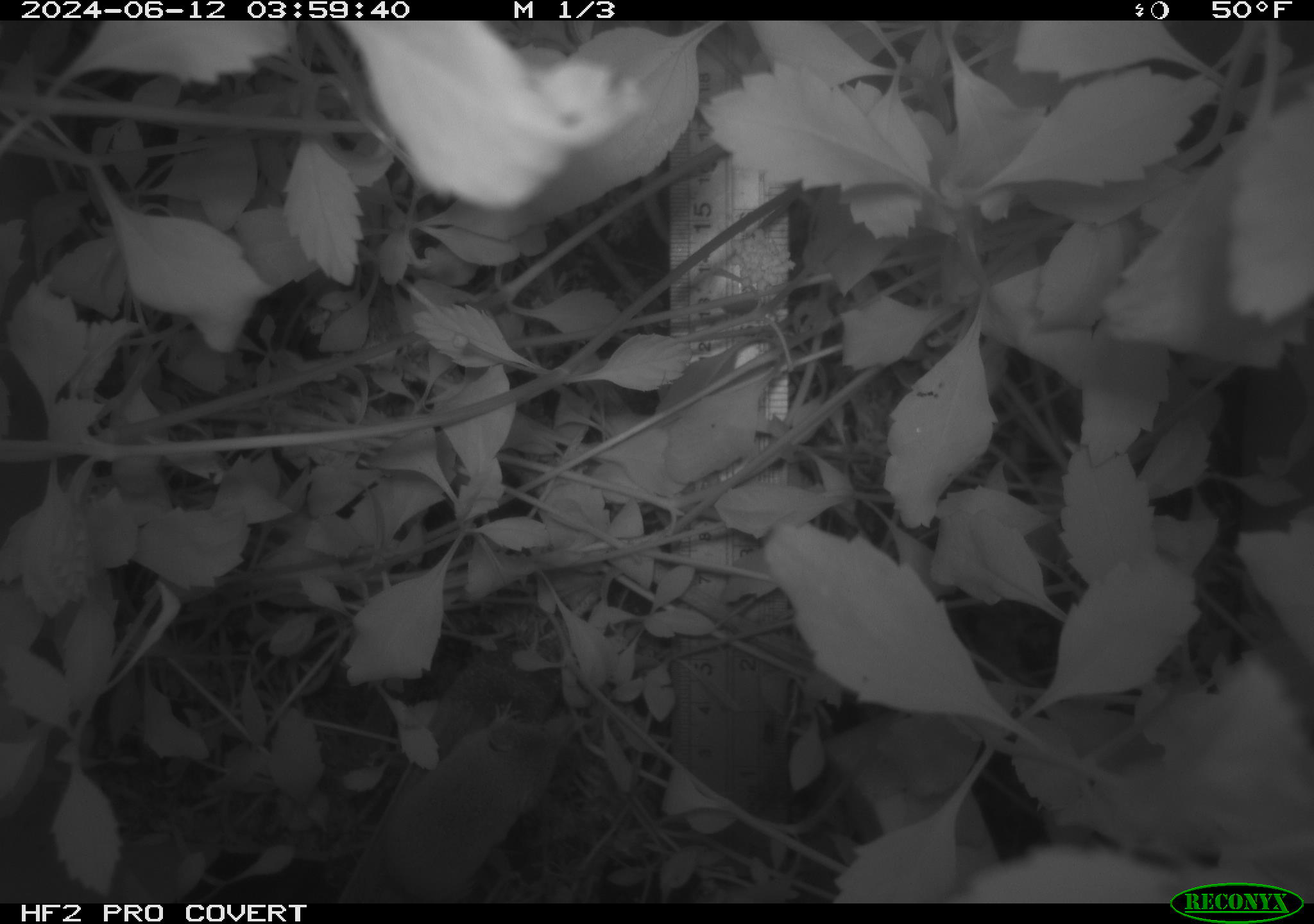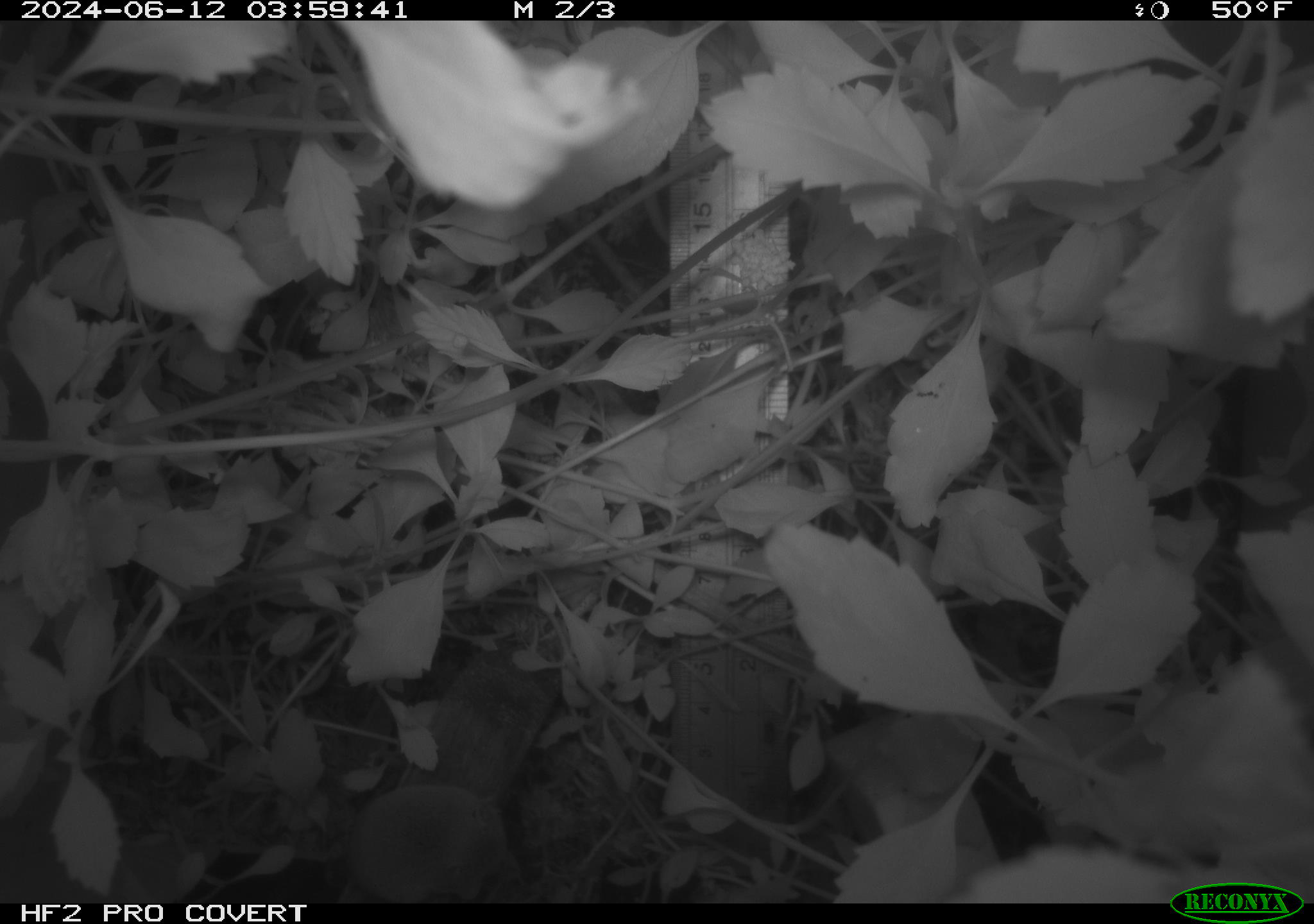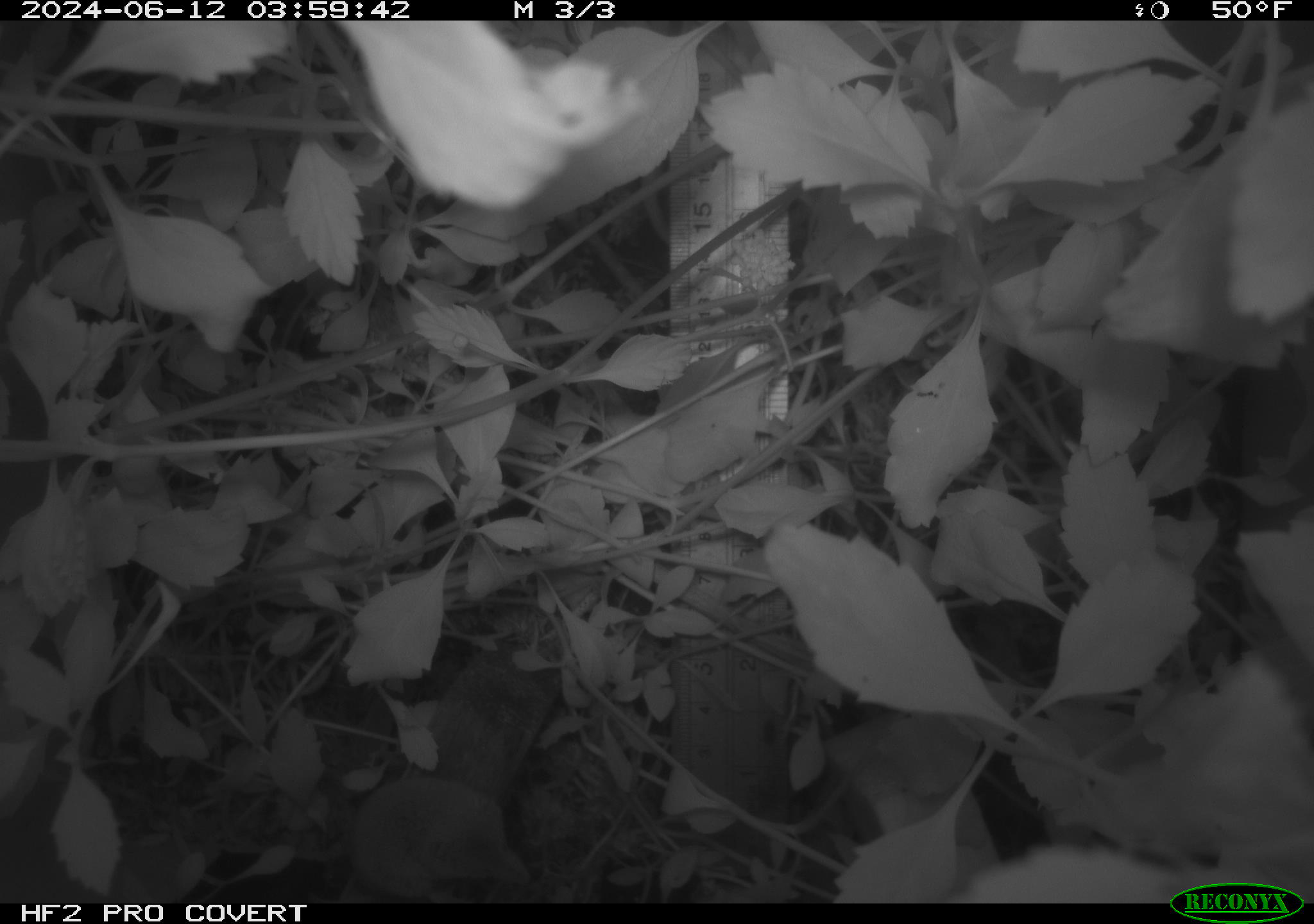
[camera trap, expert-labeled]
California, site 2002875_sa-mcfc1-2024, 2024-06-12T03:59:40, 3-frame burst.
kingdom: Animalia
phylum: Chordata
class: Mammalia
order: Eulipotyphla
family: Soricidae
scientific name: Soricidae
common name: shrews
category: soricidae family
Soricidae family (shrews) (Soricidae).